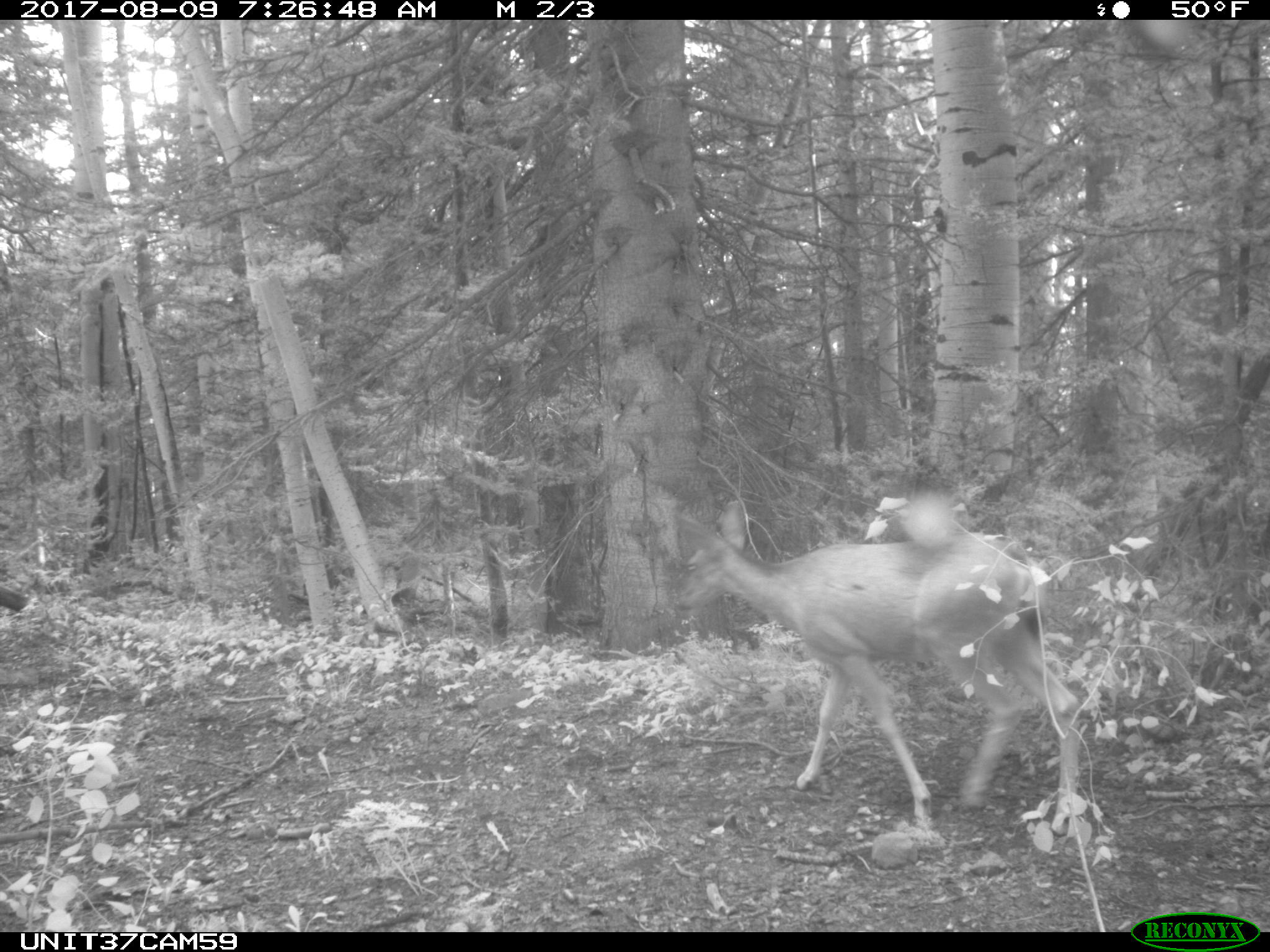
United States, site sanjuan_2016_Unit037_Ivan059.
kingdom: Animalia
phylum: Chordata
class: Mammalia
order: Artiodactyla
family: Cervidae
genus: Odocoileus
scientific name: Odocoileus hemionus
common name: mule deer